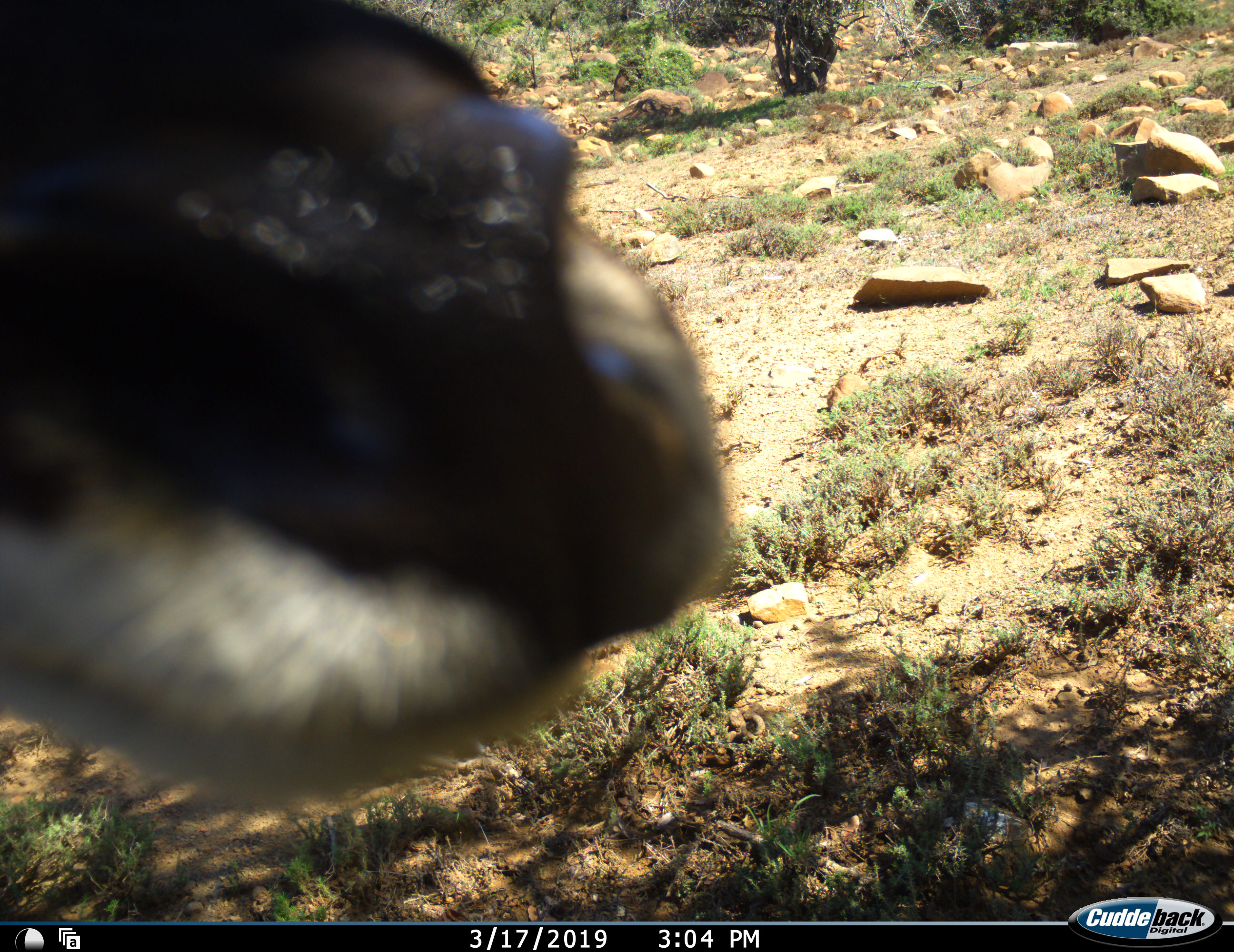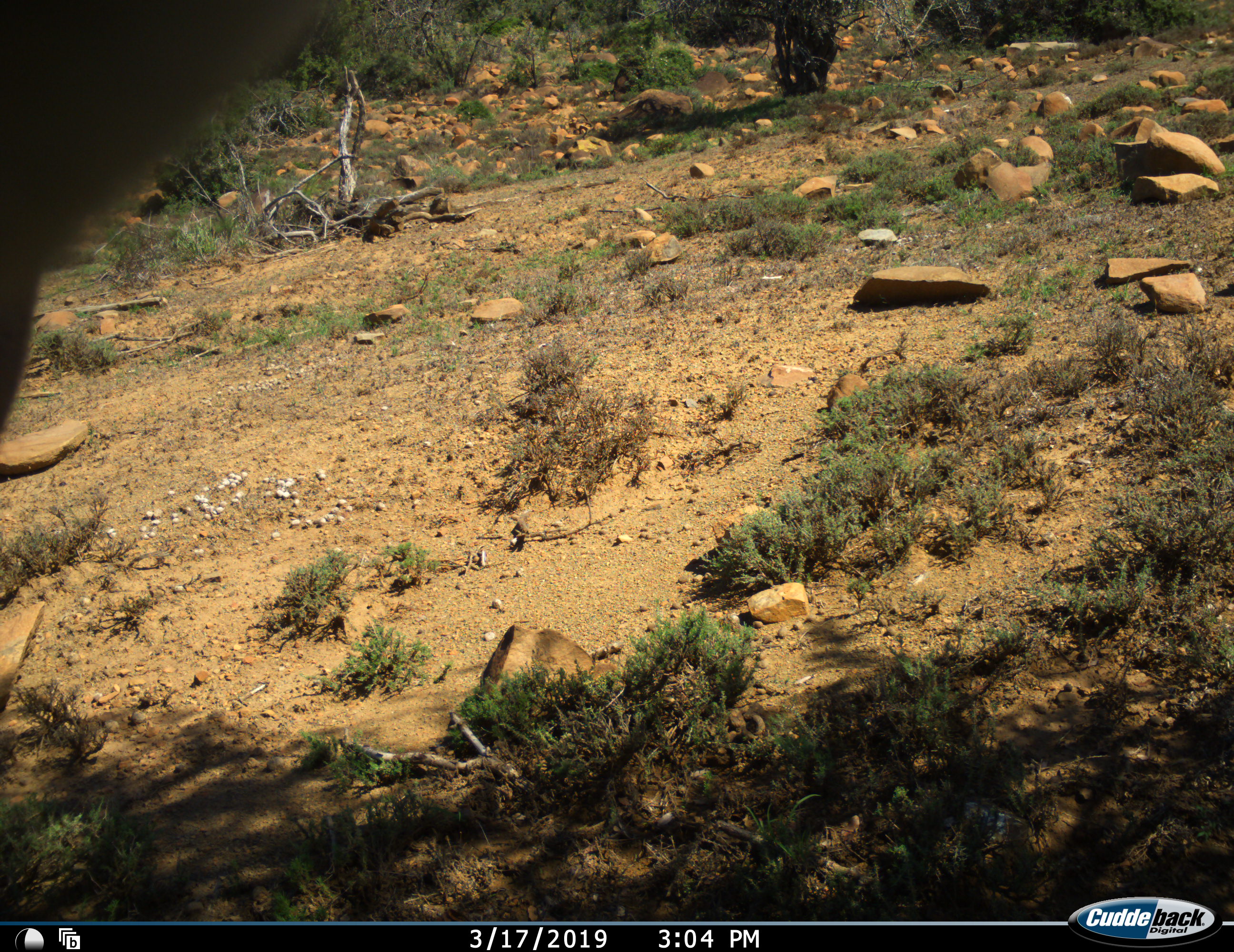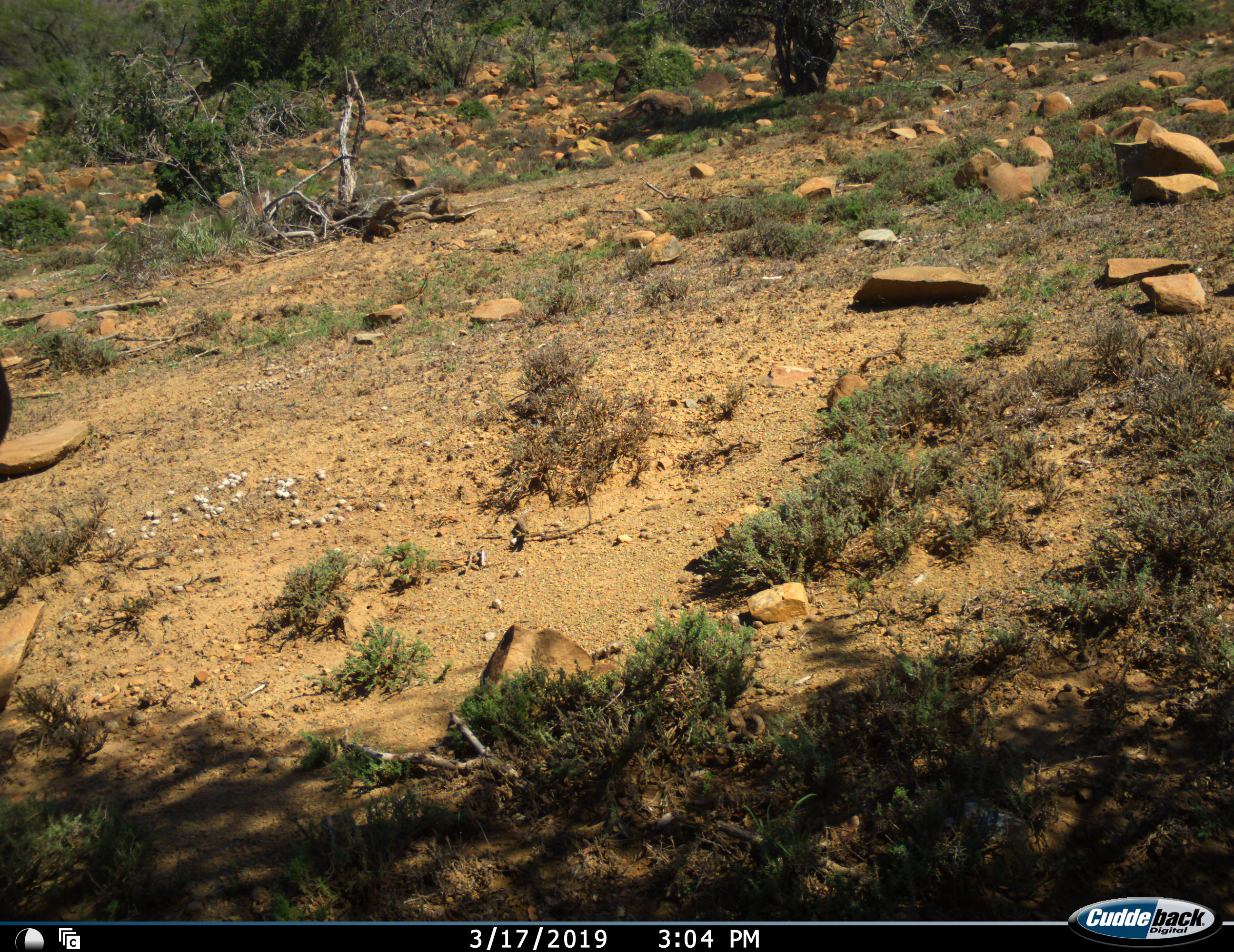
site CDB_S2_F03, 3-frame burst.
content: unidentified animal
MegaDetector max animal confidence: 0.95